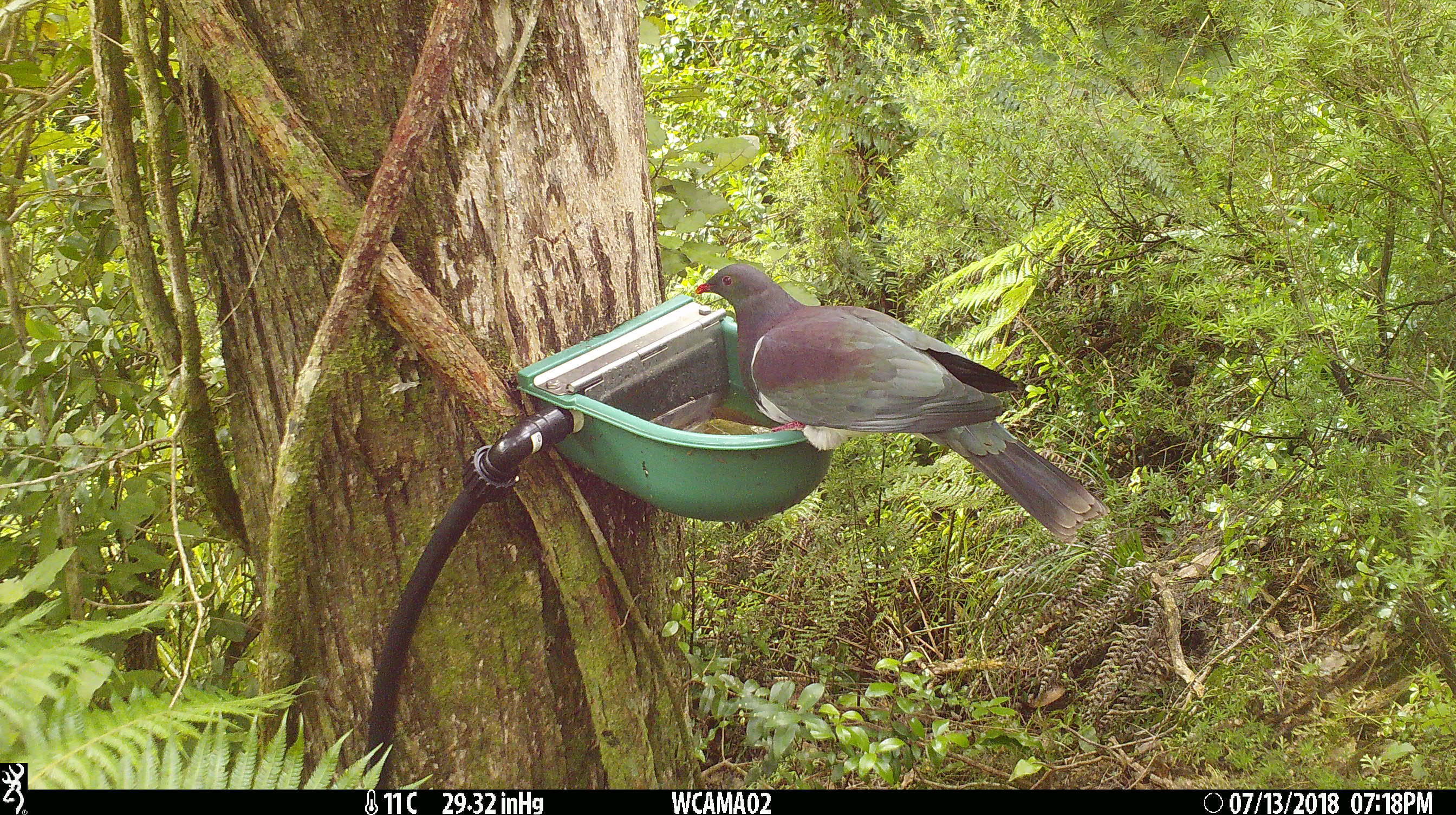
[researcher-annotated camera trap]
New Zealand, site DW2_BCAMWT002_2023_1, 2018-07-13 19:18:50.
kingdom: Animalia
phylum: Chordata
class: Aves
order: Columbiformes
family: Columbidae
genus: Hemiphaga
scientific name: Hemiphaga novaeseelandiae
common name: new zealand pigeon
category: kereru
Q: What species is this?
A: Kereru (new zealand pigeon) (Hemiphaga novaeseelandiae).